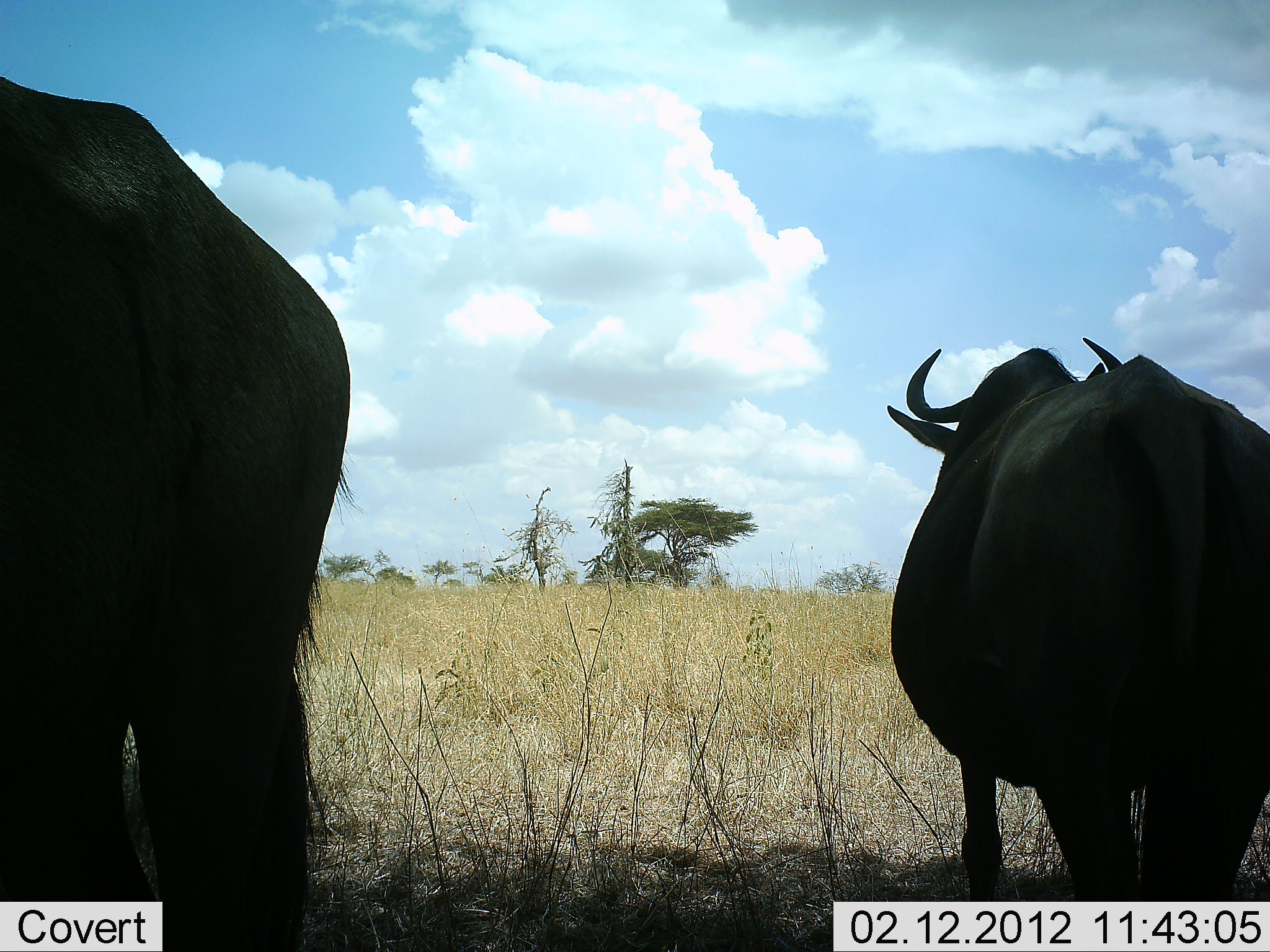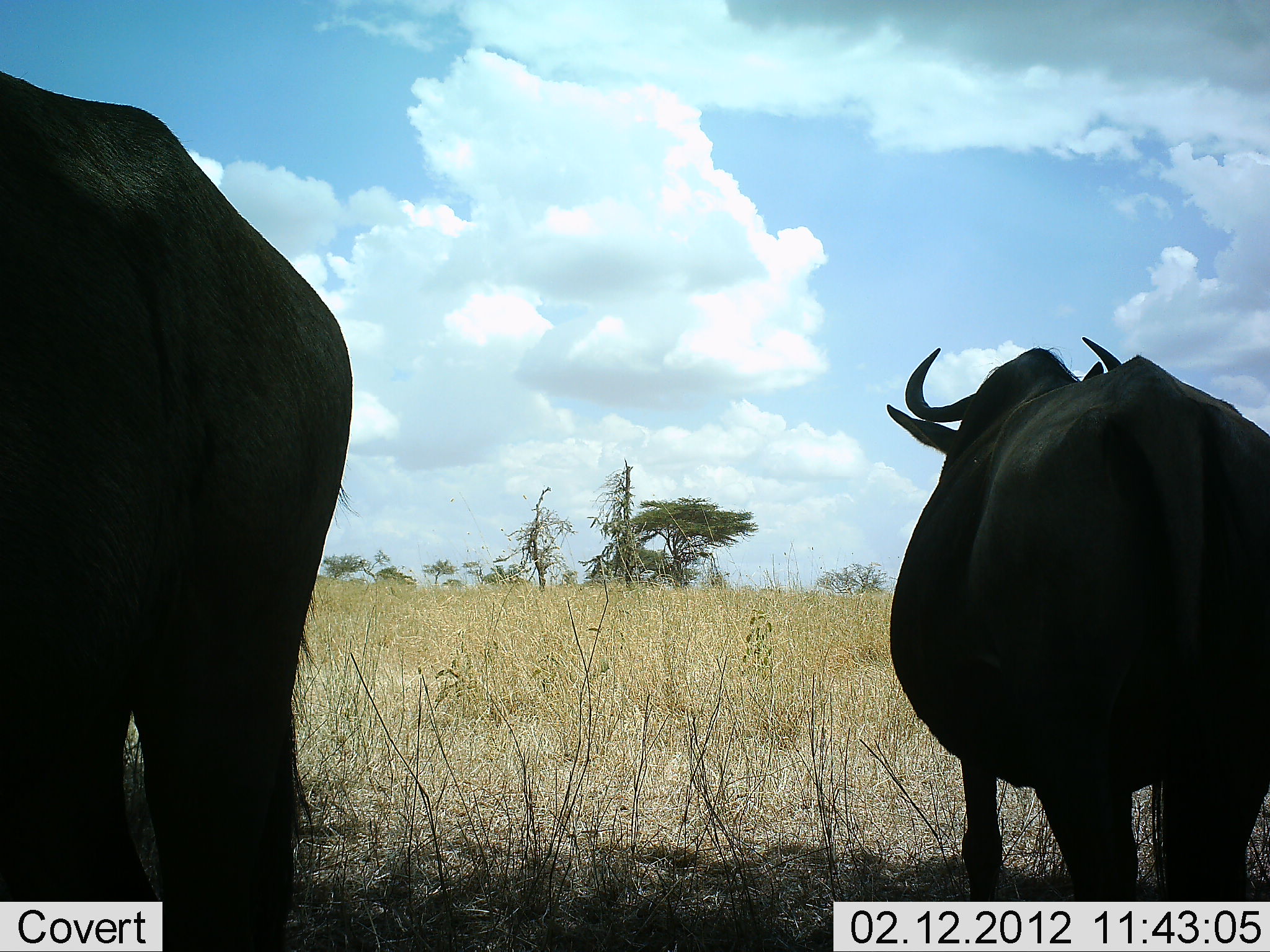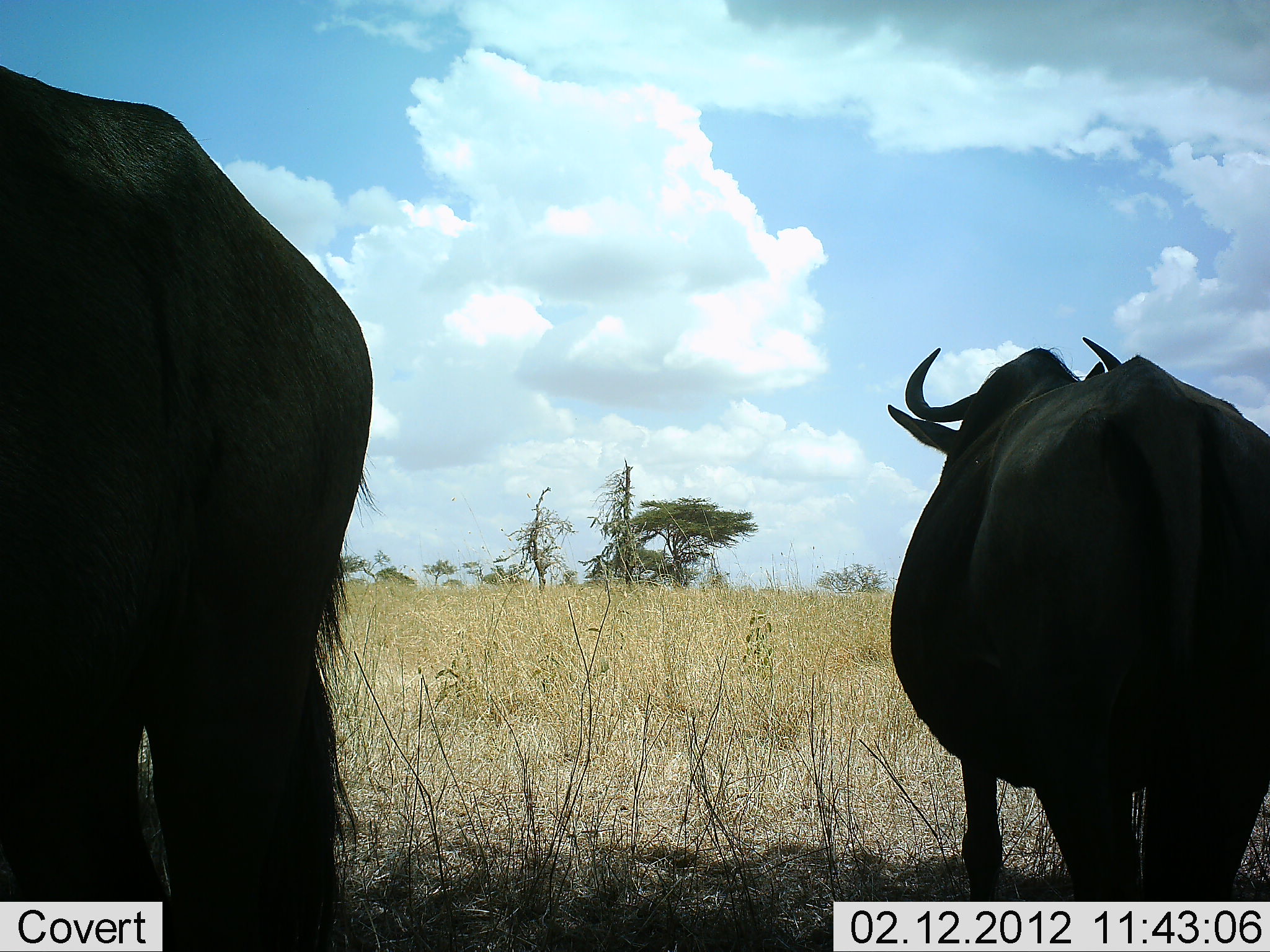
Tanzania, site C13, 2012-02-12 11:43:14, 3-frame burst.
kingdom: Animalia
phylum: Chordata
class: Mammalia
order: Artiodactyla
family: Bovidae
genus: Connochaetes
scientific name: Connochaetes taurinus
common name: blue wildebeest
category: wildebeest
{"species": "wildebeest (blue wildebeest) (Connochaetes taurinus)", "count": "2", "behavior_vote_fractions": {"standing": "100%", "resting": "0%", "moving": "0%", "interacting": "0%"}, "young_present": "0%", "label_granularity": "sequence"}